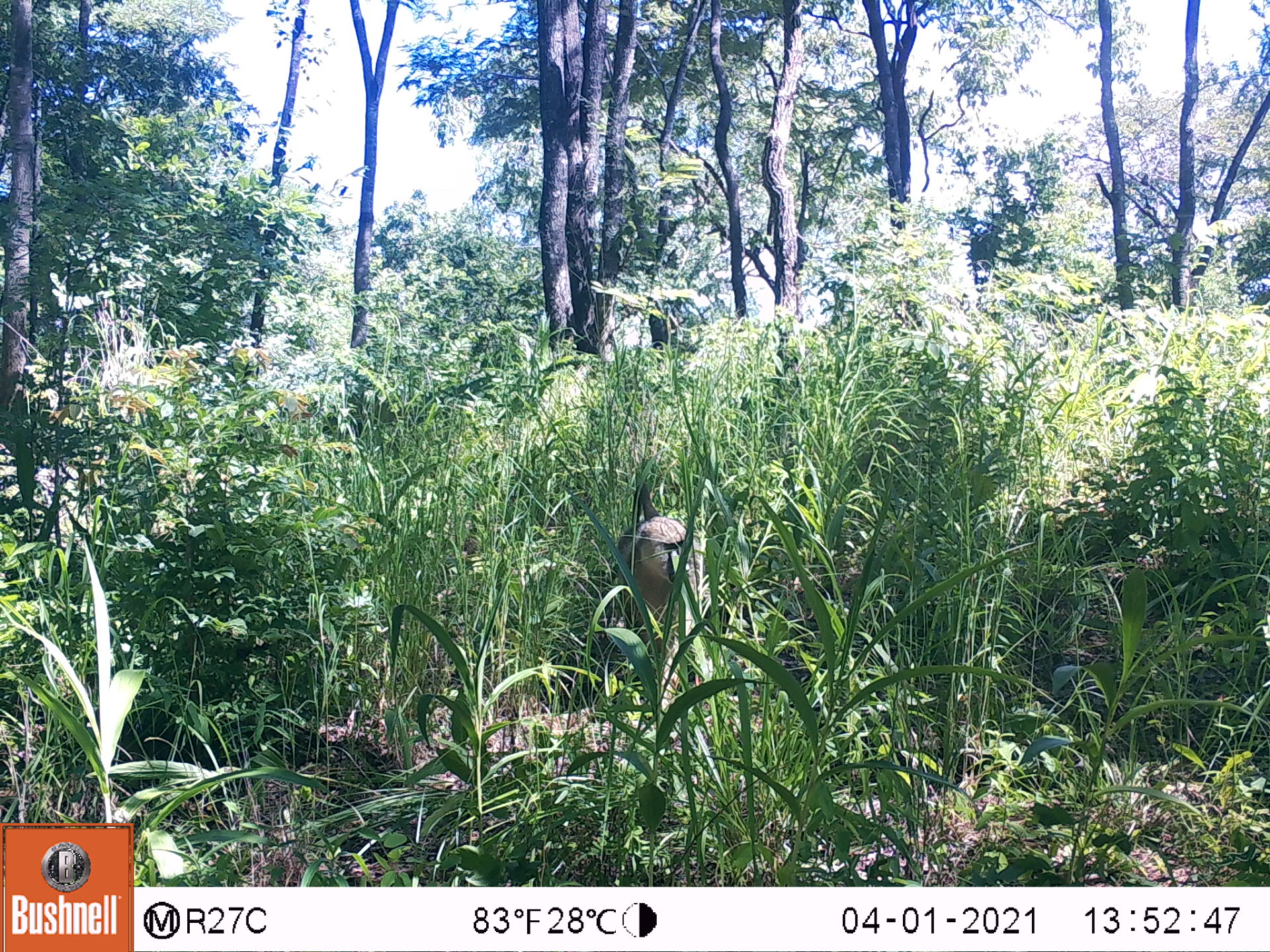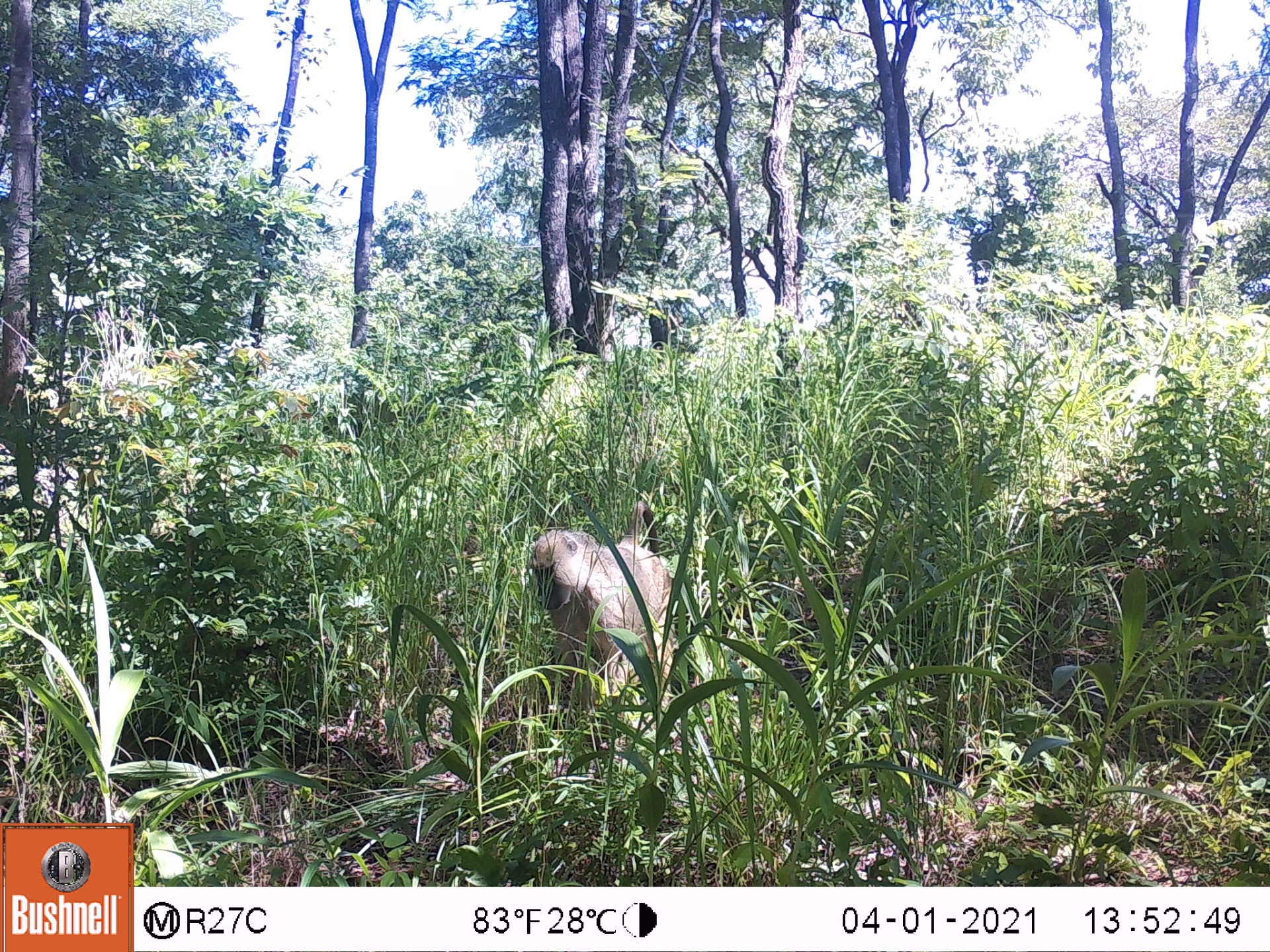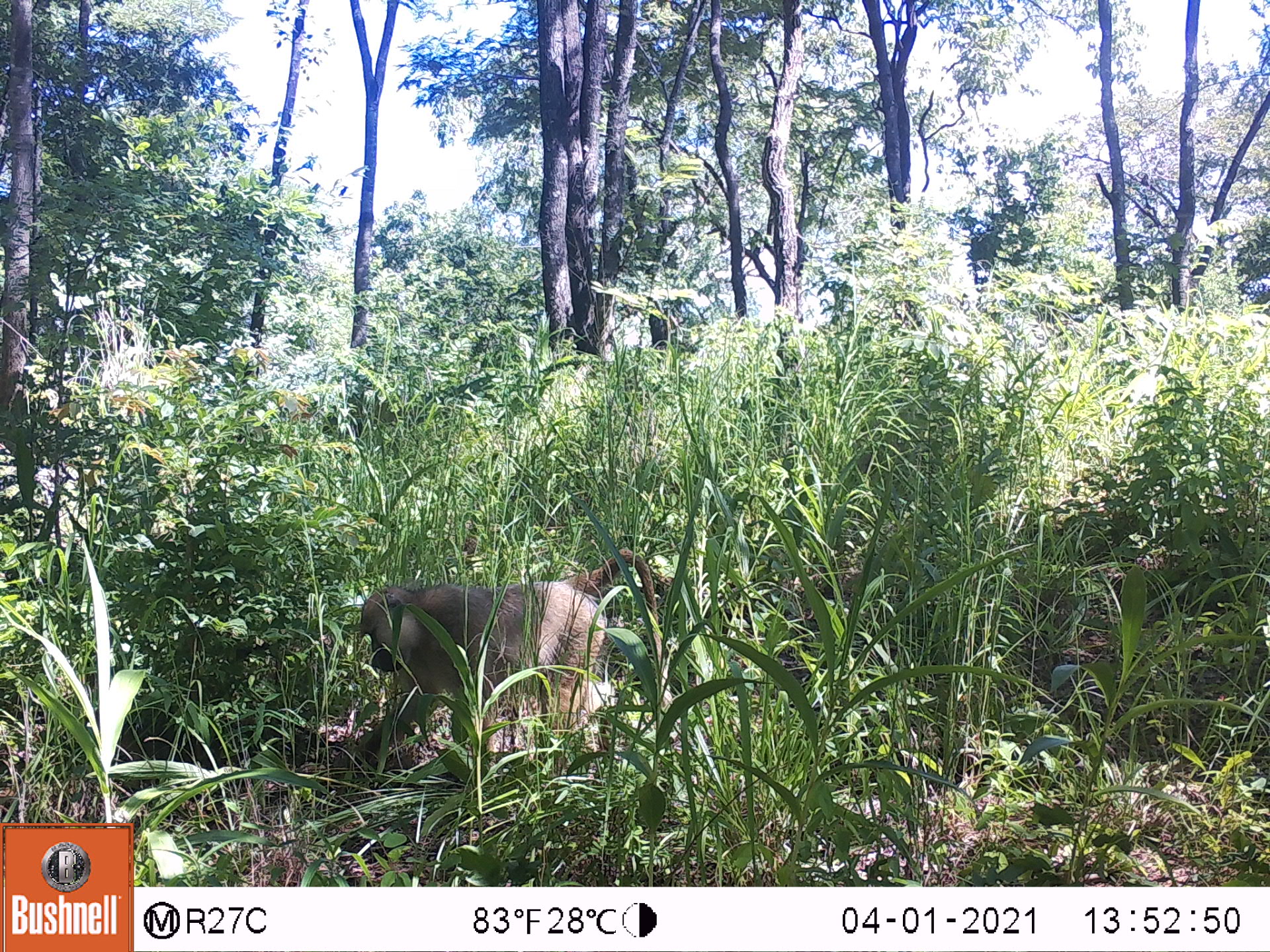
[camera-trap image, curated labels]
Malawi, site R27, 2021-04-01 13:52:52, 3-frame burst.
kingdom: Animalia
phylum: Chordata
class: Mammalia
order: Primates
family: Cercopithecidae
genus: Papio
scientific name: Papio cynocephalus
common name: yellow baboon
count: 1